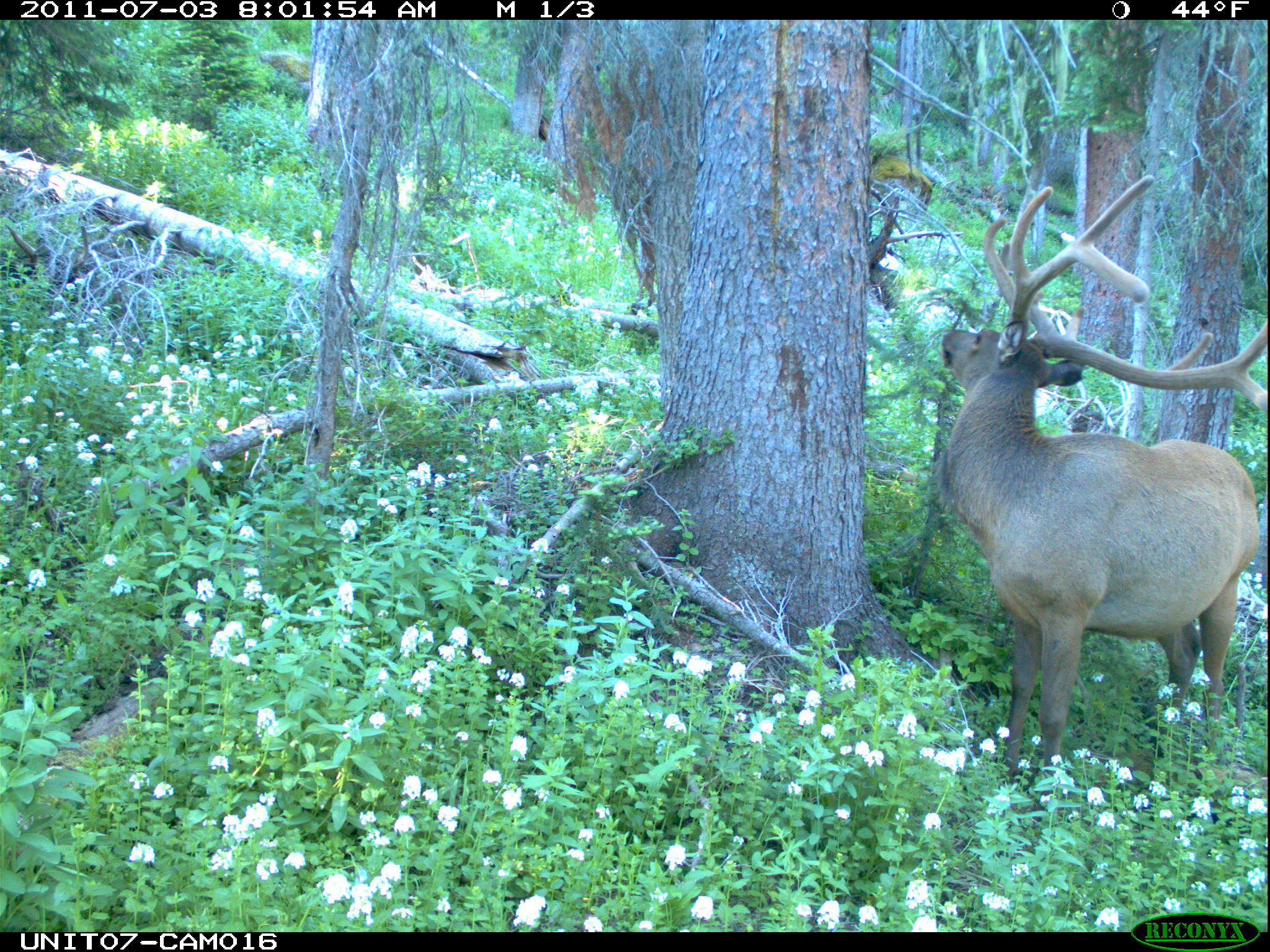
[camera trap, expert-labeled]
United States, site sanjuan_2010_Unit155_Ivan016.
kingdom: Animalia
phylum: Chordata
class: Mammalia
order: Artiodactyla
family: Cervidae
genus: Cervus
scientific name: Cervus elaphus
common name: red deer